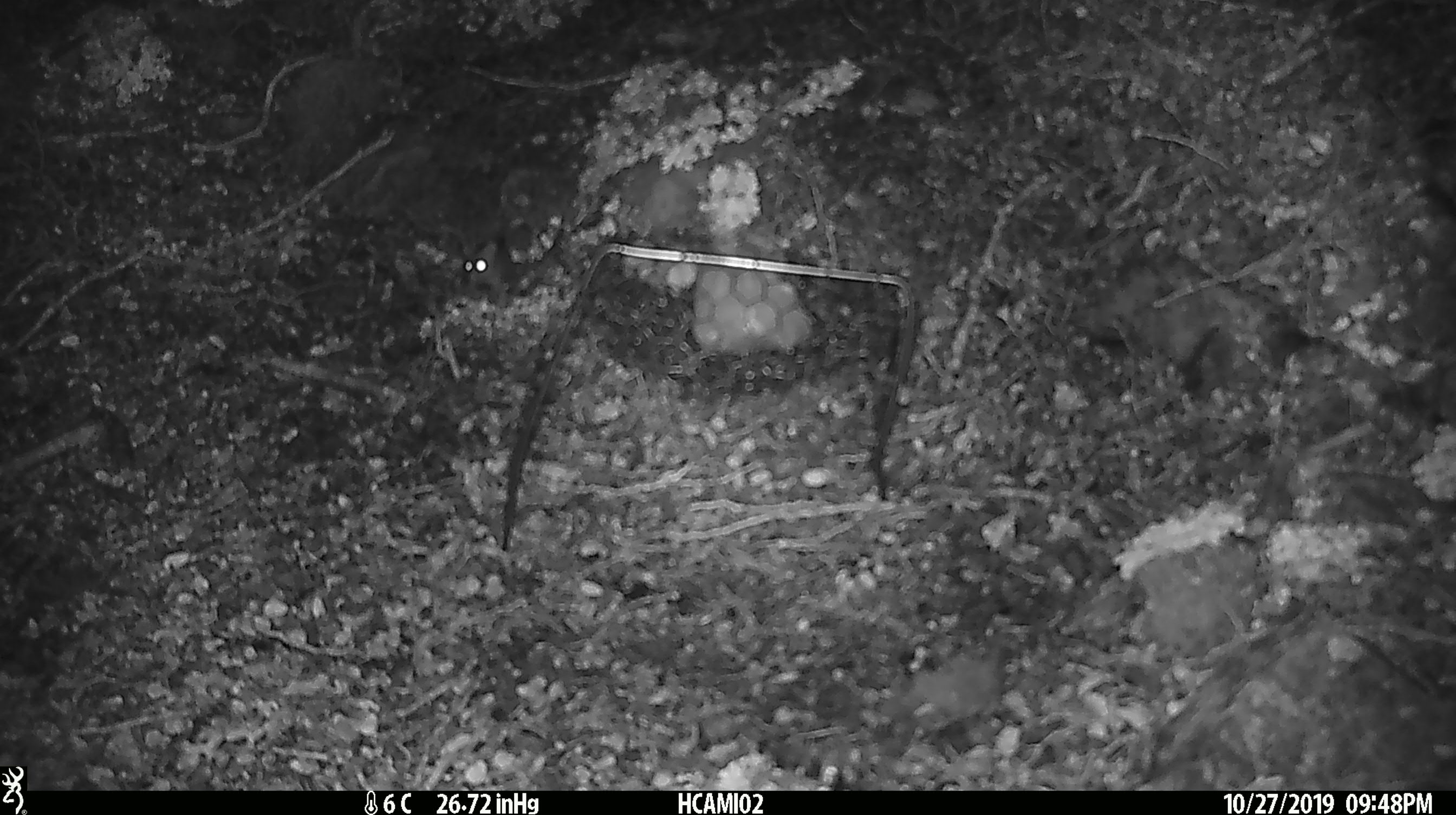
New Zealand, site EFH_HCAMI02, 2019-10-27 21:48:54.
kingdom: Animalia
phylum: Chordata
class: Mammalia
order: Rodentia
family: Muridae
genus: Mus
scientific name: Mus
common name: mouse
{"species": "mouse (Mus)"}